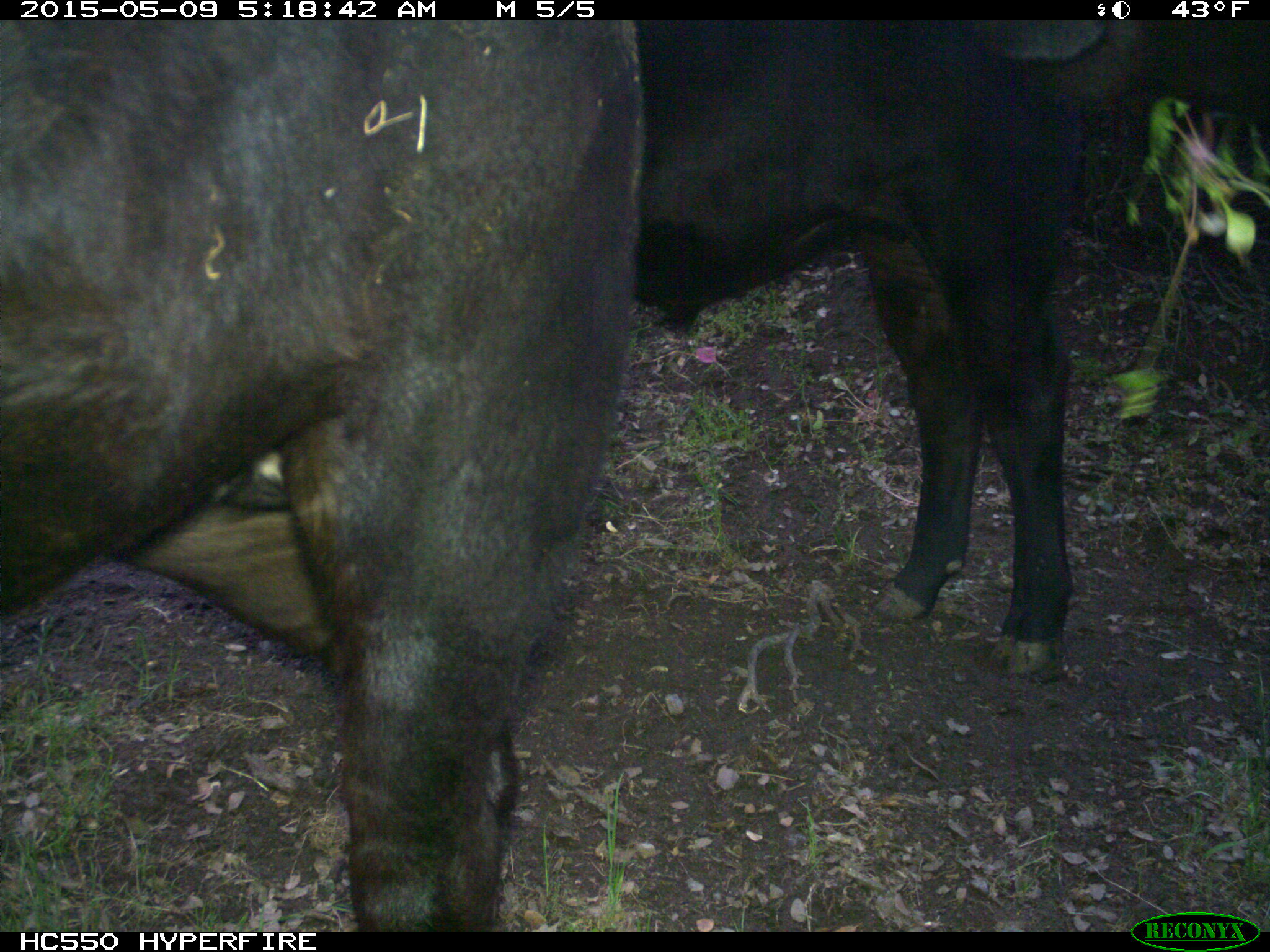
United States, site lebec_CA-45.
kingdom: Animalia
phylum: Chordata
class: Mammalia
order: Artiodactyla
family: Bovidae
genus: Bos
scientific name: Bos taurus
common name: domestic cow